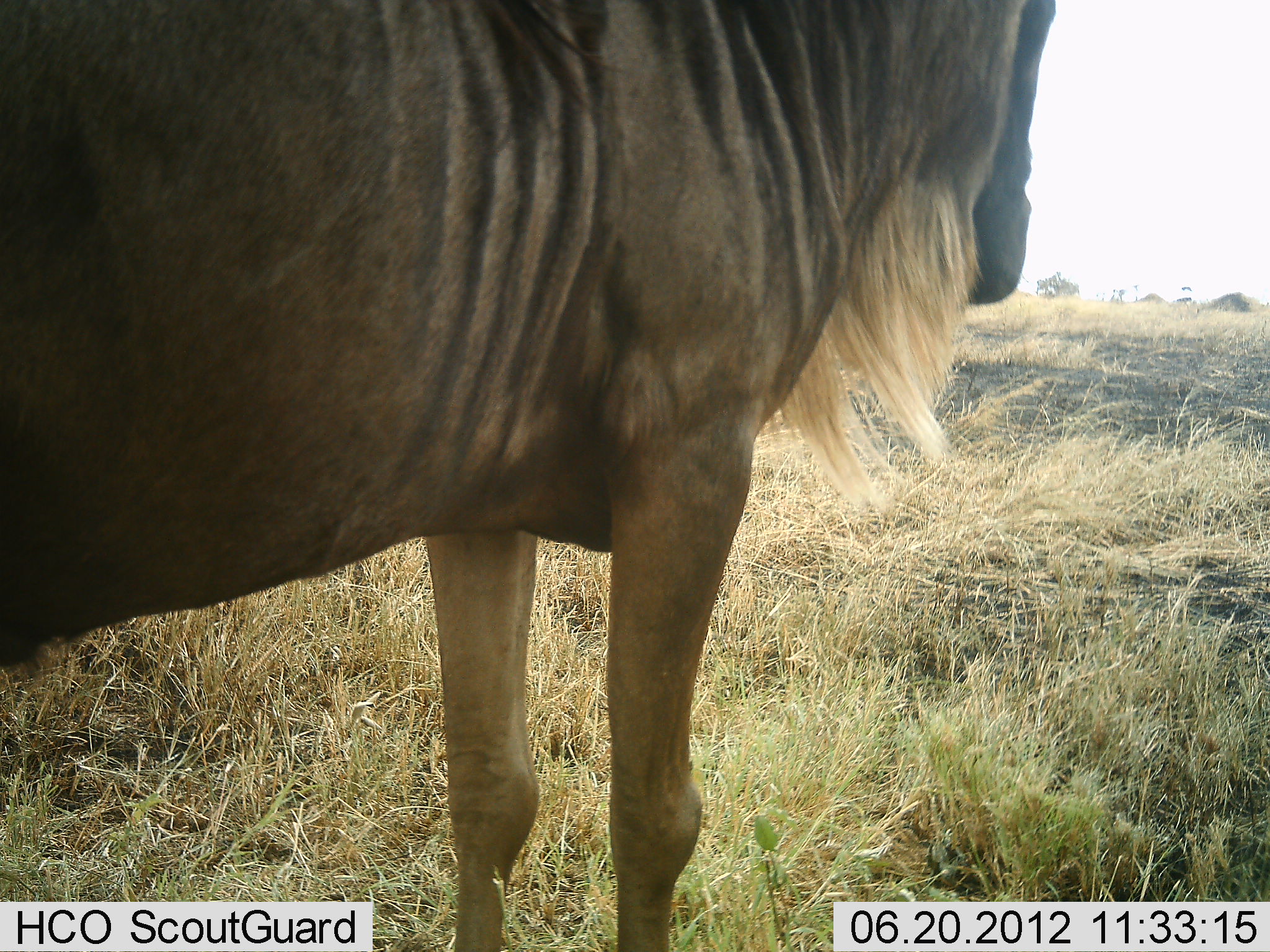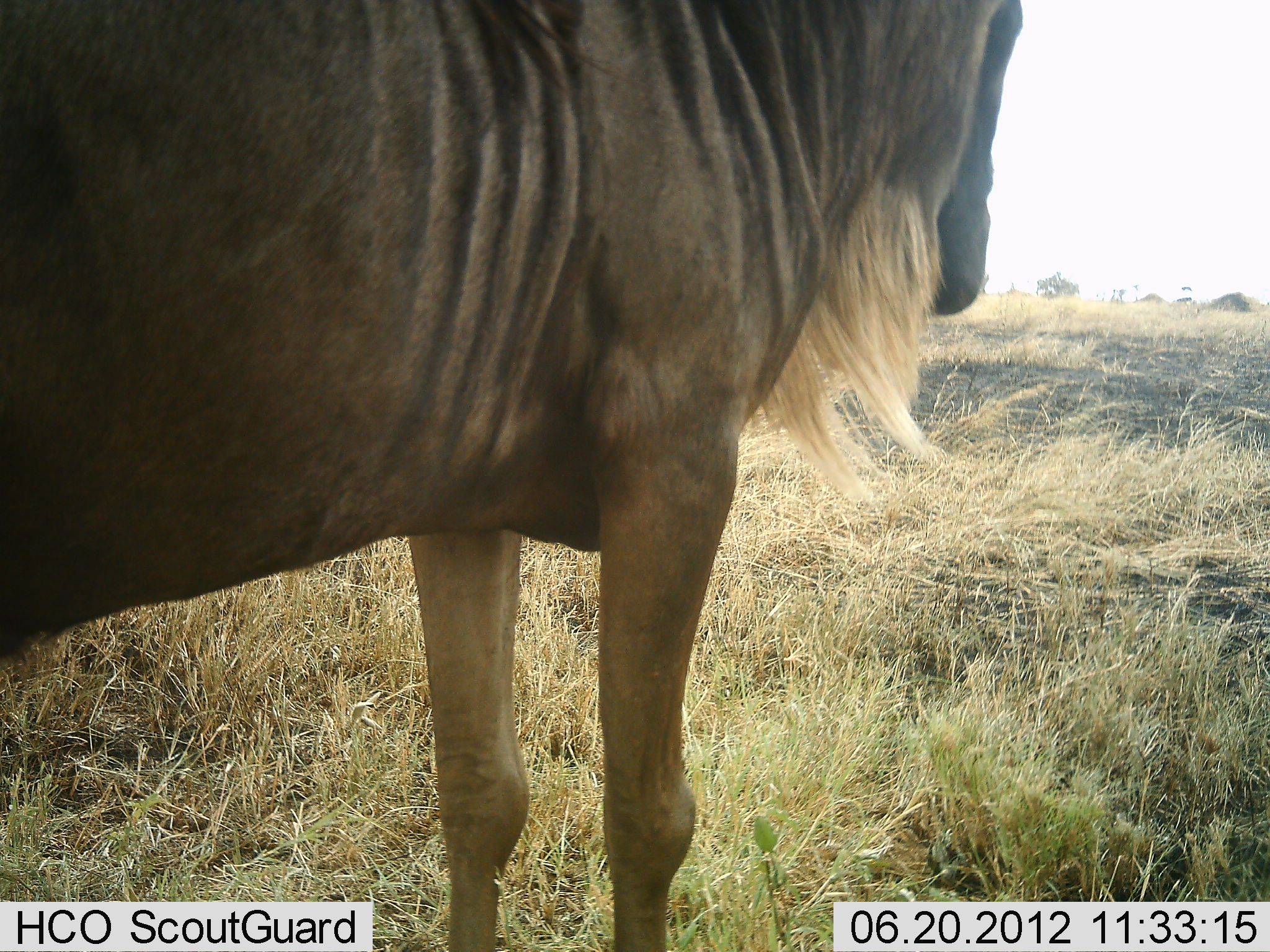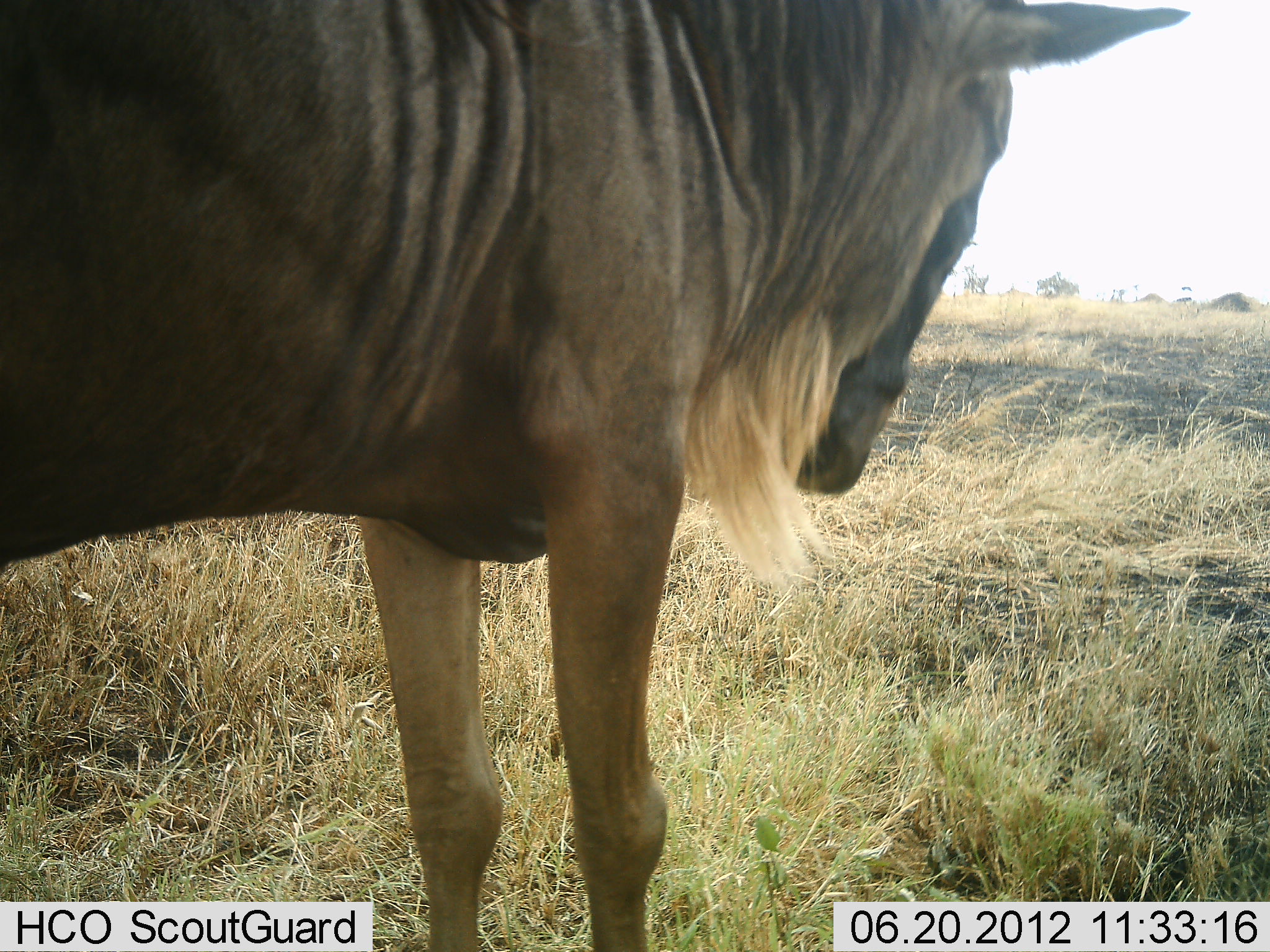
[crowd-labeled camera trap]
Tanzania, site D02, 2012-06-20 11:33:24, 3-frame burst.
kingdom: Animalia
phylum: Chordata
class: Mammalia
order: Artiodactyla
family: Bovidae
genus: Connochaetes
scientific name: Connochaetes taurinus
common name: blue wildebeest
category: wildebeest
Wildebeest (blue wildebeest) (Connochaetes taurinus), count 1. Behavior (volunteer vote fractions): standing 90%, resting 10%, moving 0%, interacting 0%. Young present (vote fraction): 0%. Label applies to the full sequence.